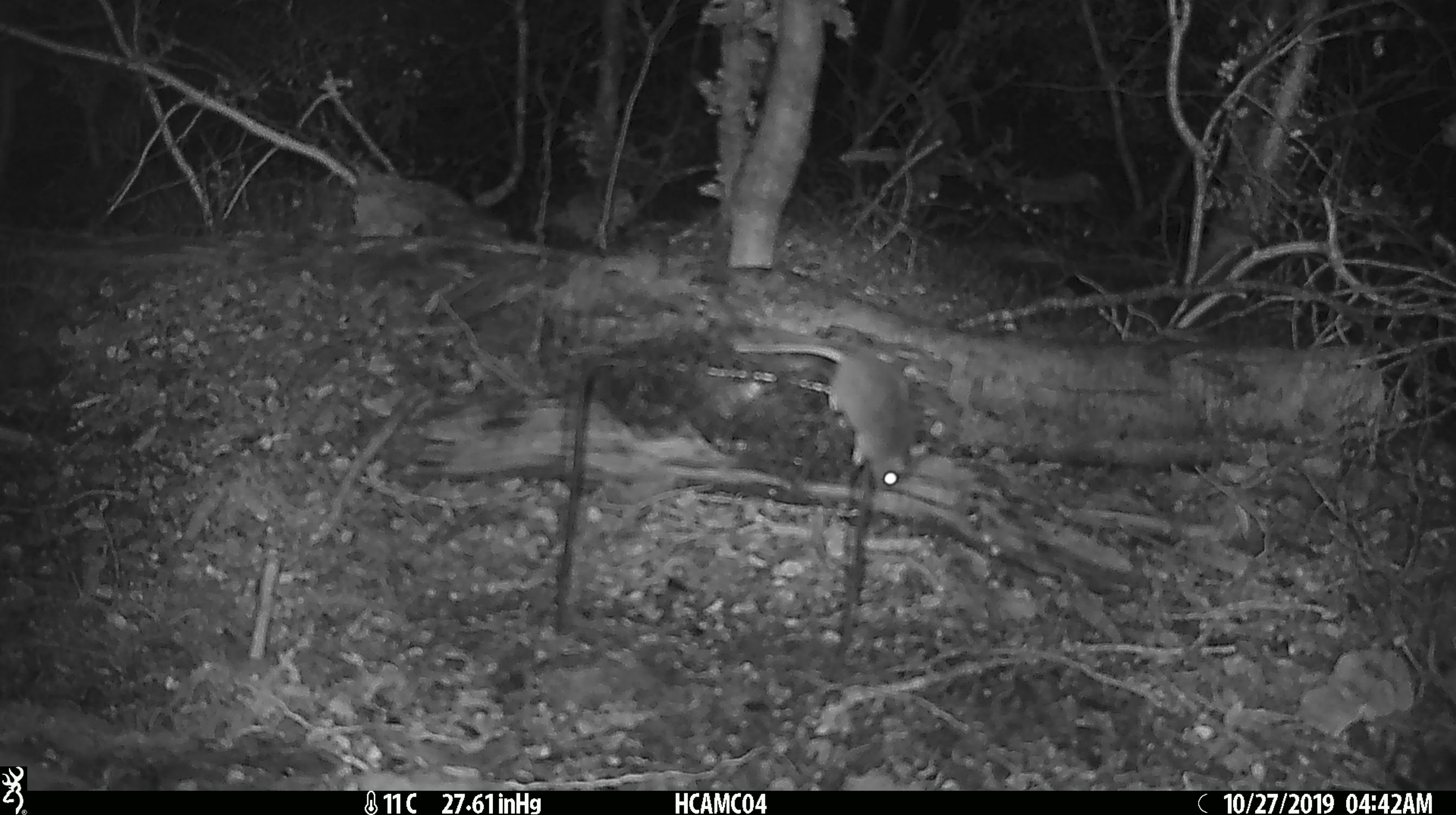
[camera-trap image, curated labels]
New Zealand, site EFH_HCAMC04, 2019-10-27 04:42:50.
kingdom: Animalia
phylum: Chordata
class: Mammalia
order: Rodentia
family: Muridae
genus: Mus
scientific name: Mus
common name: mouse